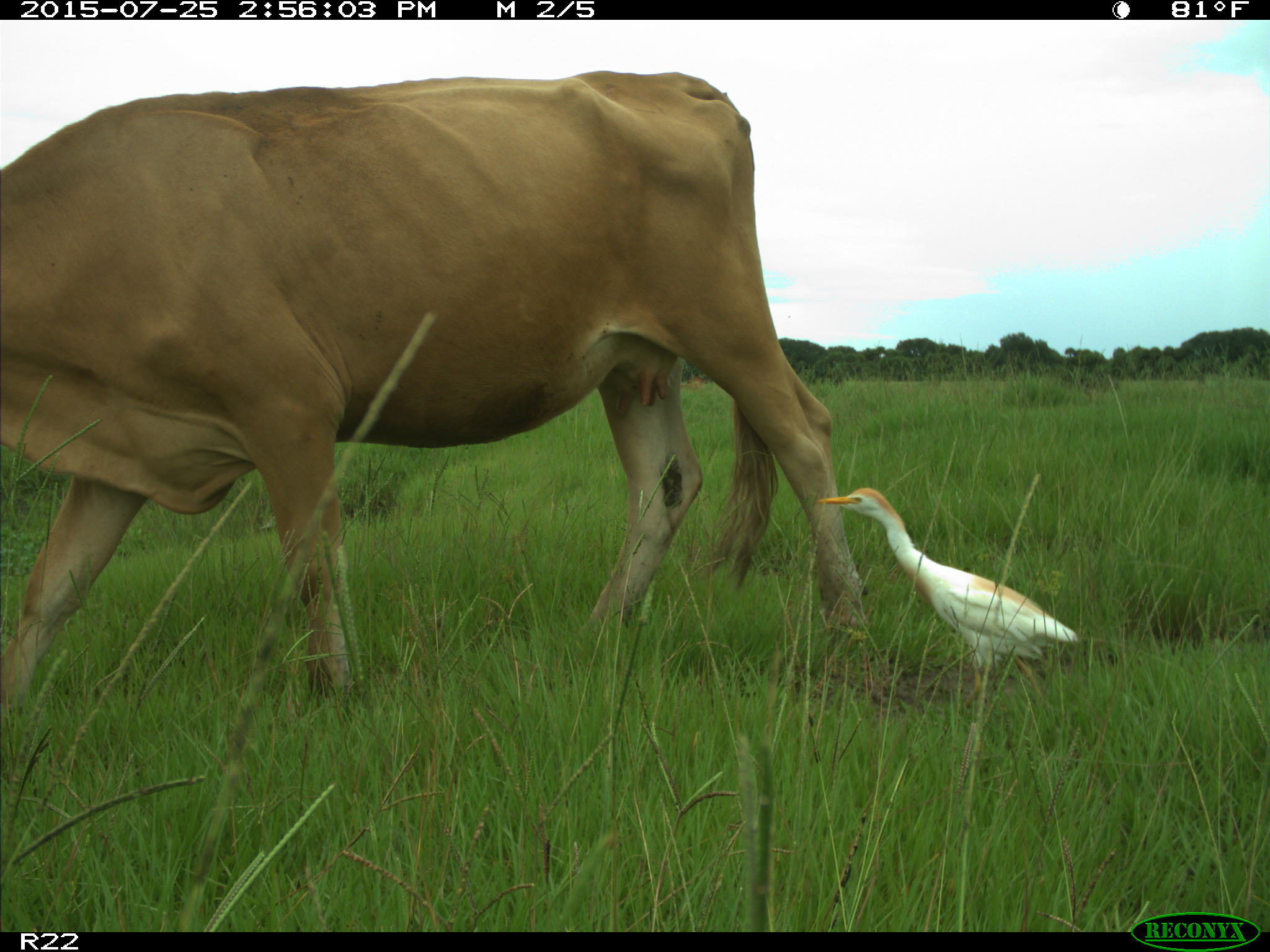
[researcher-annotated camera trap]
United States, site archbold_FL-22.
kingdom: Animalia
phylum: Chordata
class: Mammalia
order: Artiodactyla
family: Bovidae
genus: Bos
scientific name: Bos taurus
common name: domestic cow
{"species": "Bos taurus (domestic cow)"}